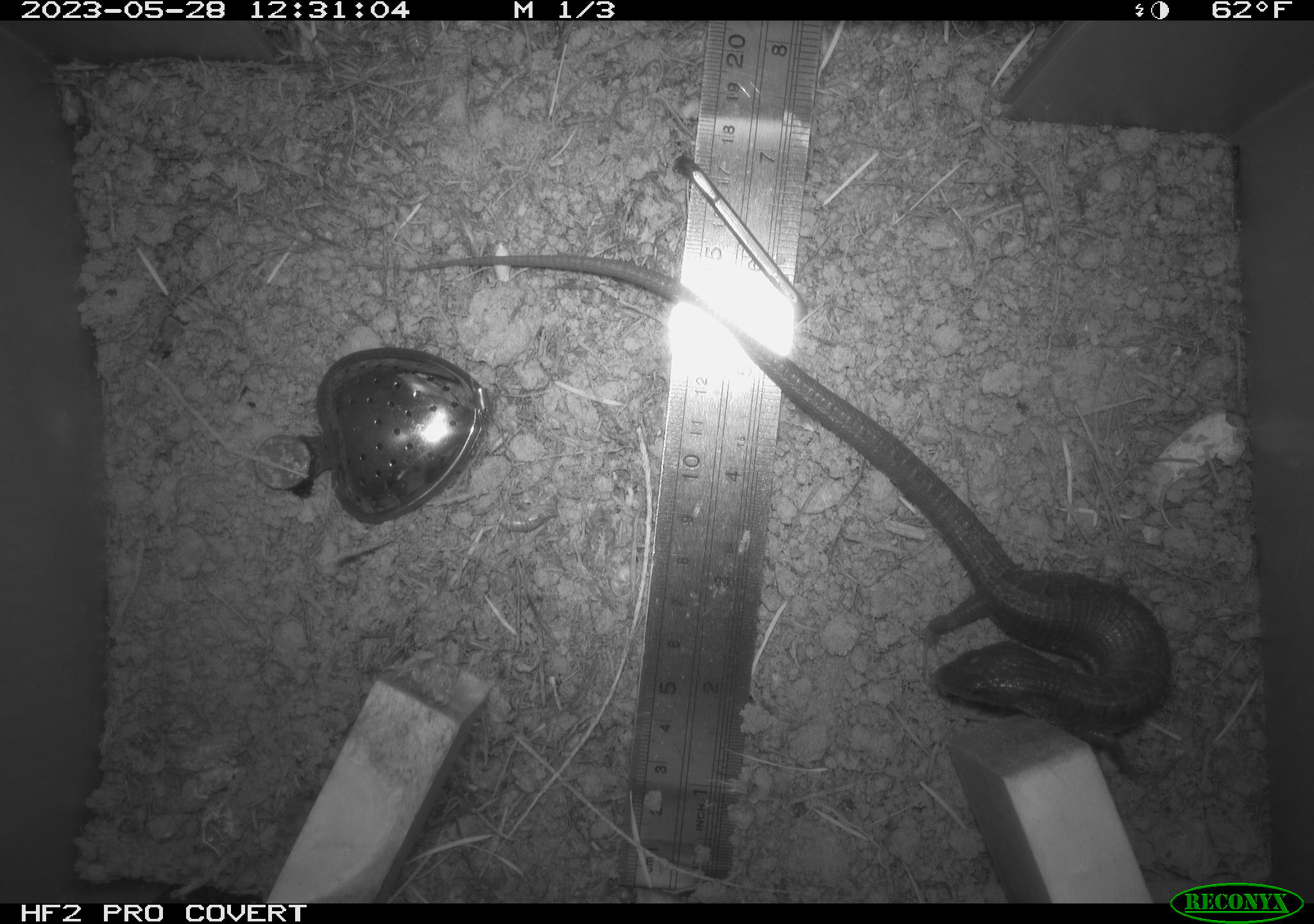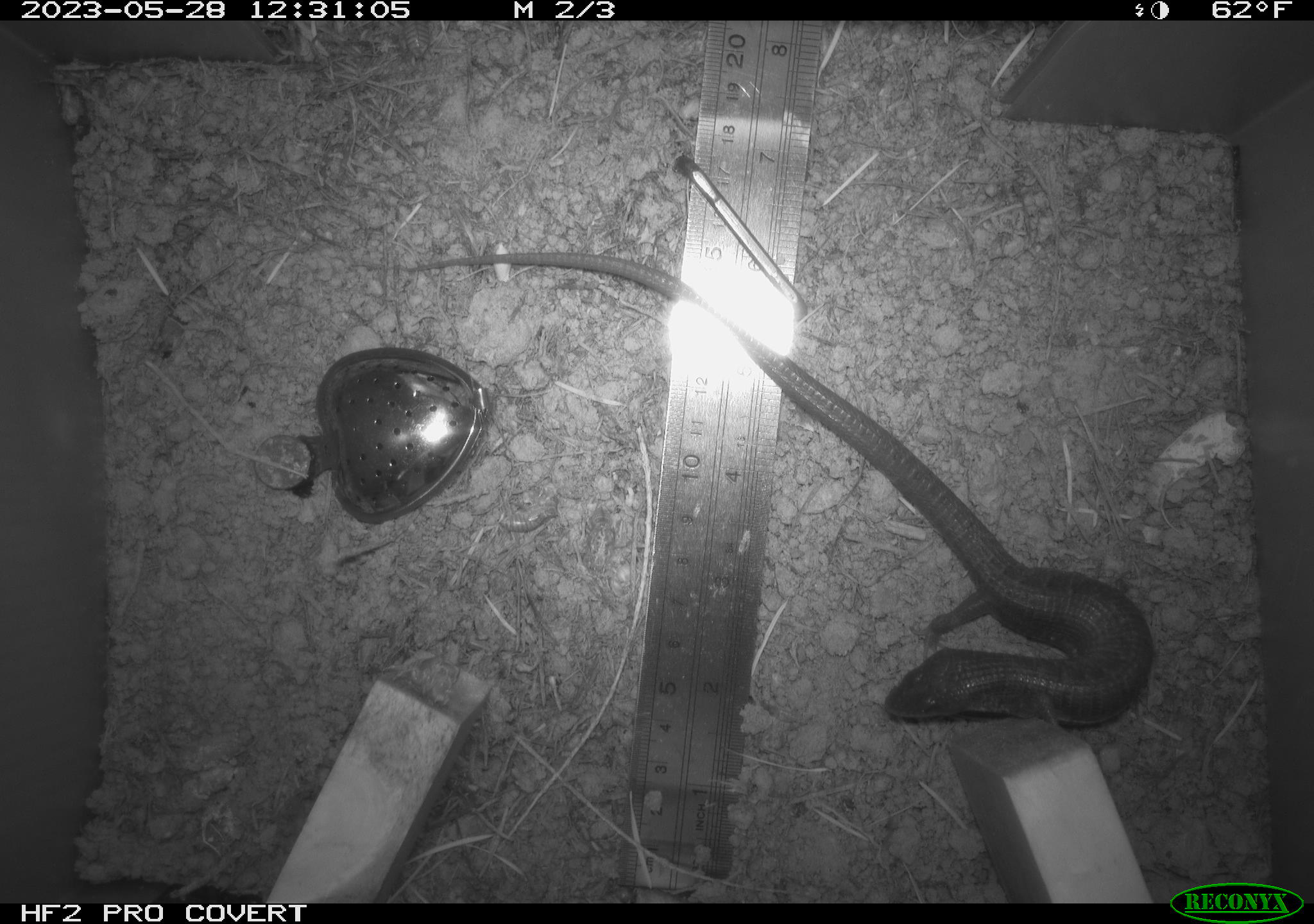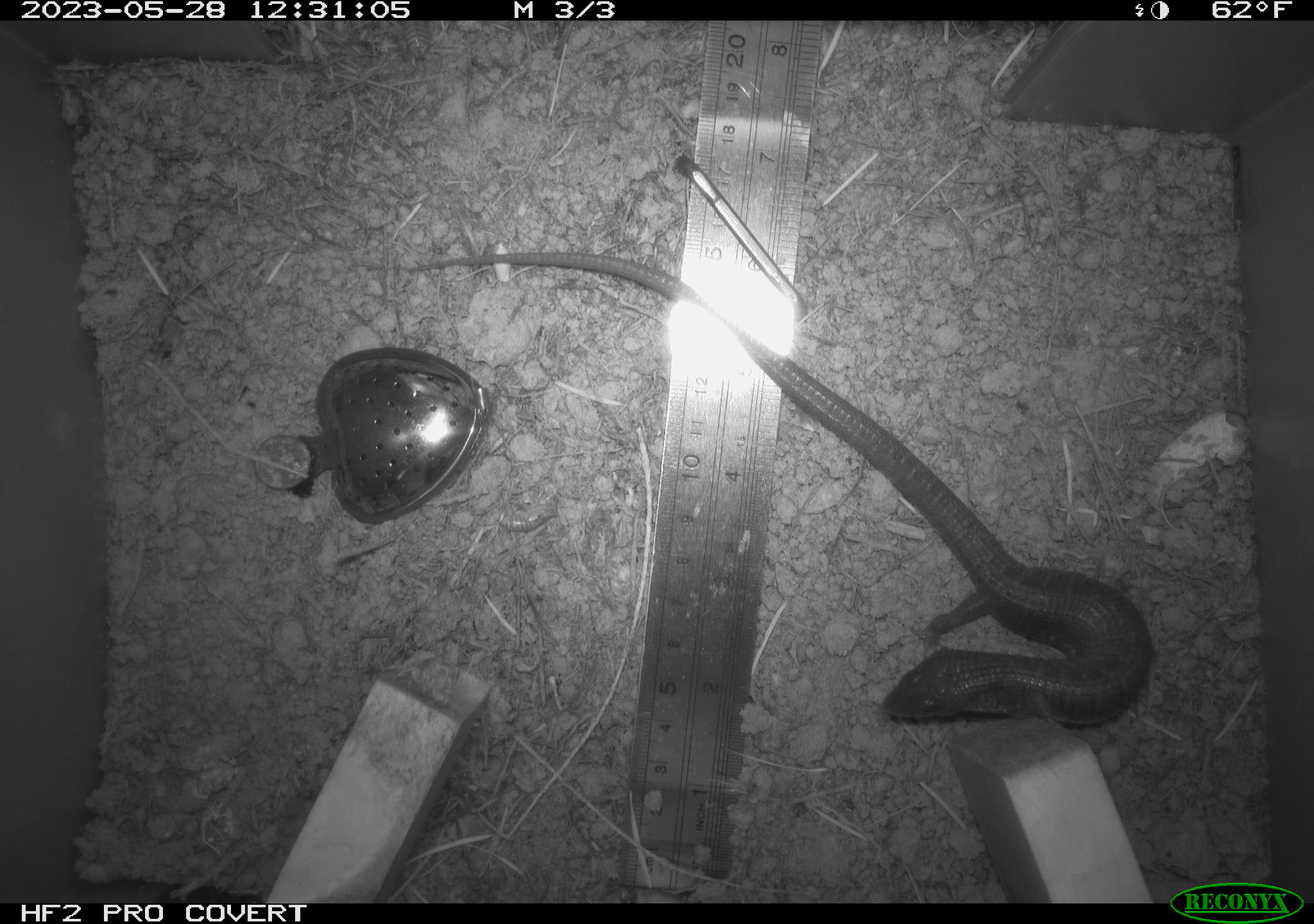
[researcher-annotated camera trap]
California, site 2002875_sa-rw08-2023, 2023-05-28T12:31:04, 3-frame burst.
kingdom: Animalia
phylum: Chordata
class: Reptilia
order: Squamata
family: Anguidae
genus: Elgaria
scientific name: Elgaria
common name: alligator lizards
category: elgaria species